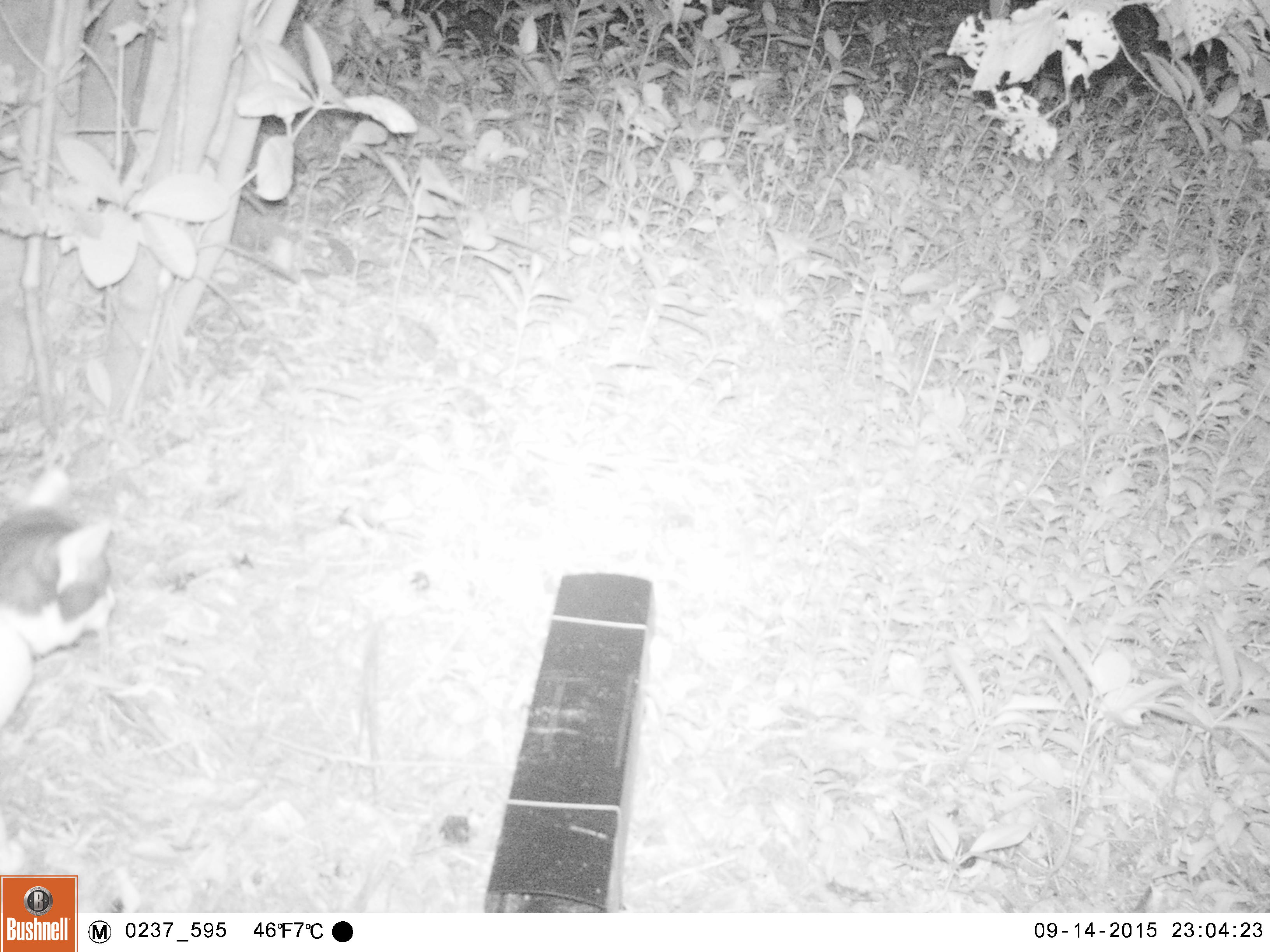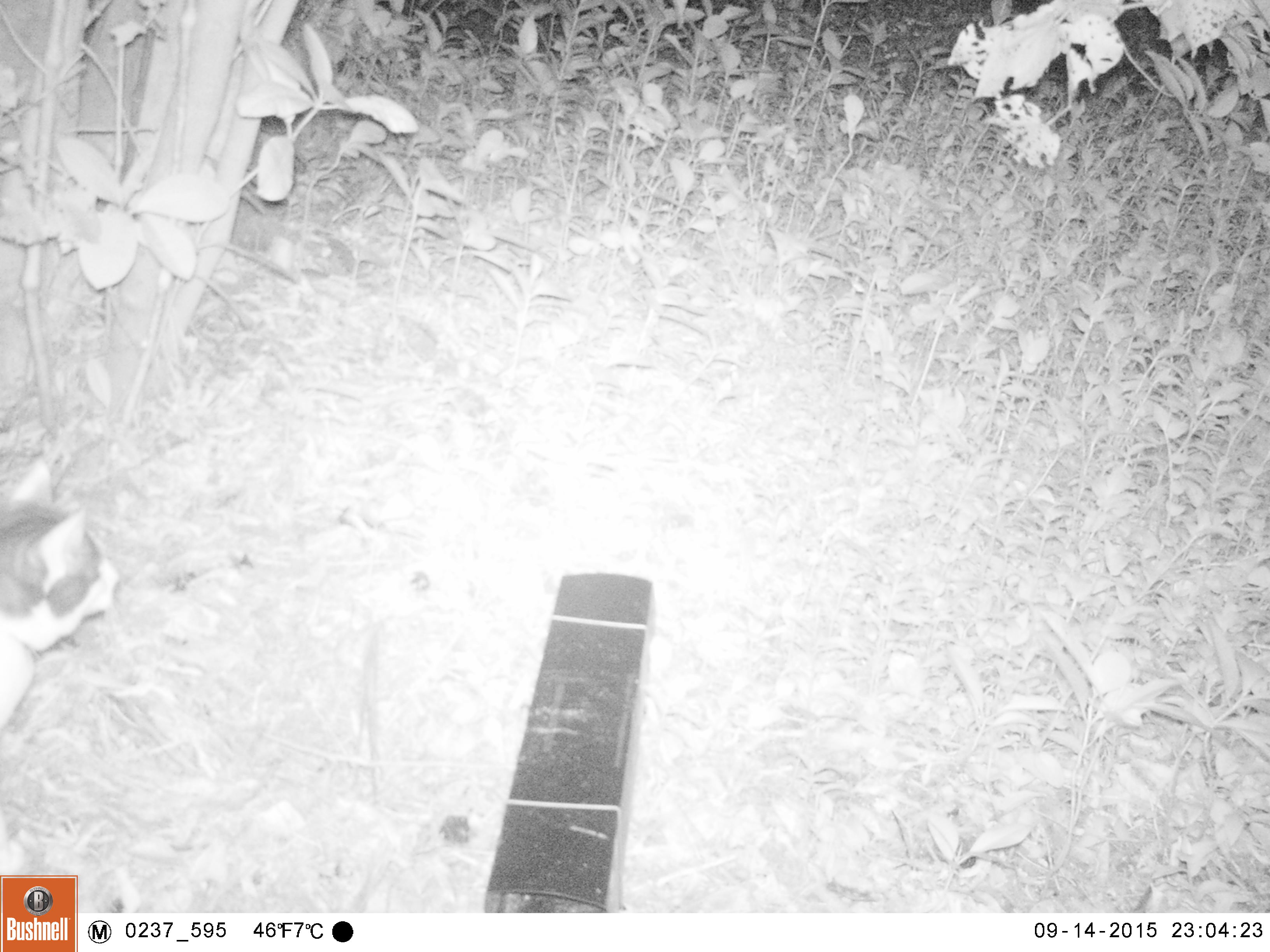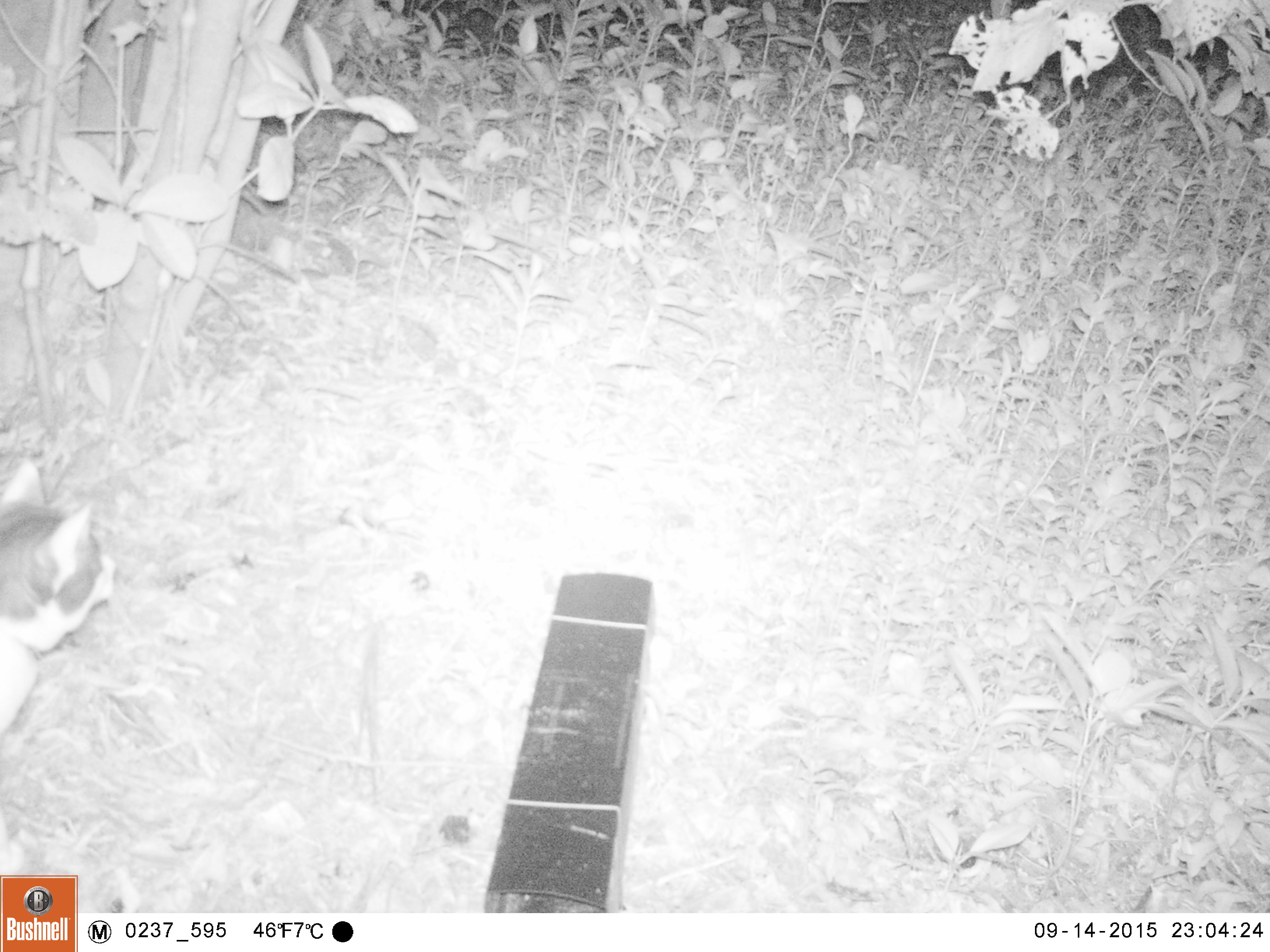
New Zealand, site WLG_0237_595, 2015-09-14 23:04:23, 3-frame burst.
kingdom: Animalia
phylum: Chordata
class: Mammalia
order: Carnivora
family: Felidae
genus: Felis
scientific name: Felis catus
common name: domestic cat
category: cat